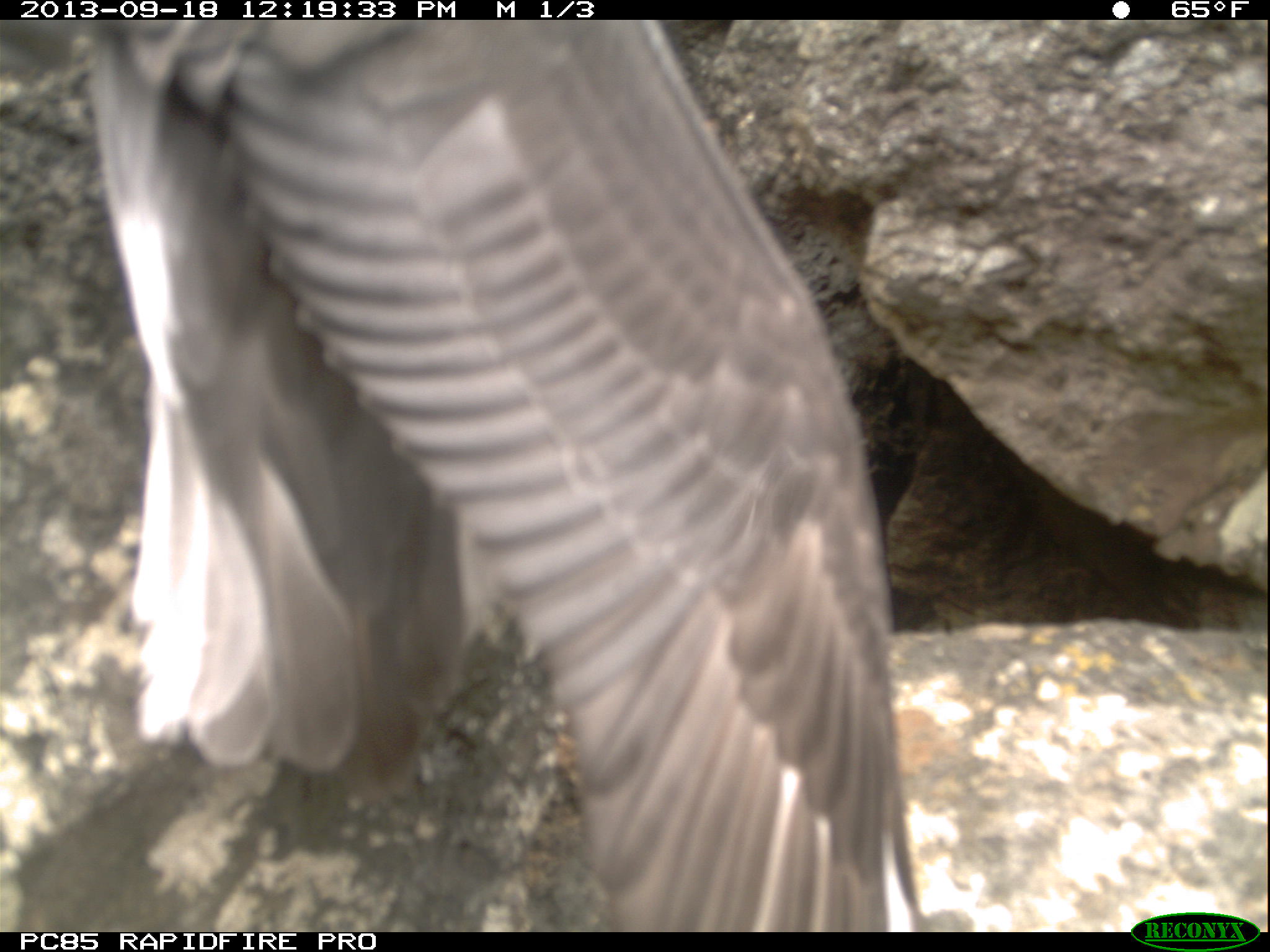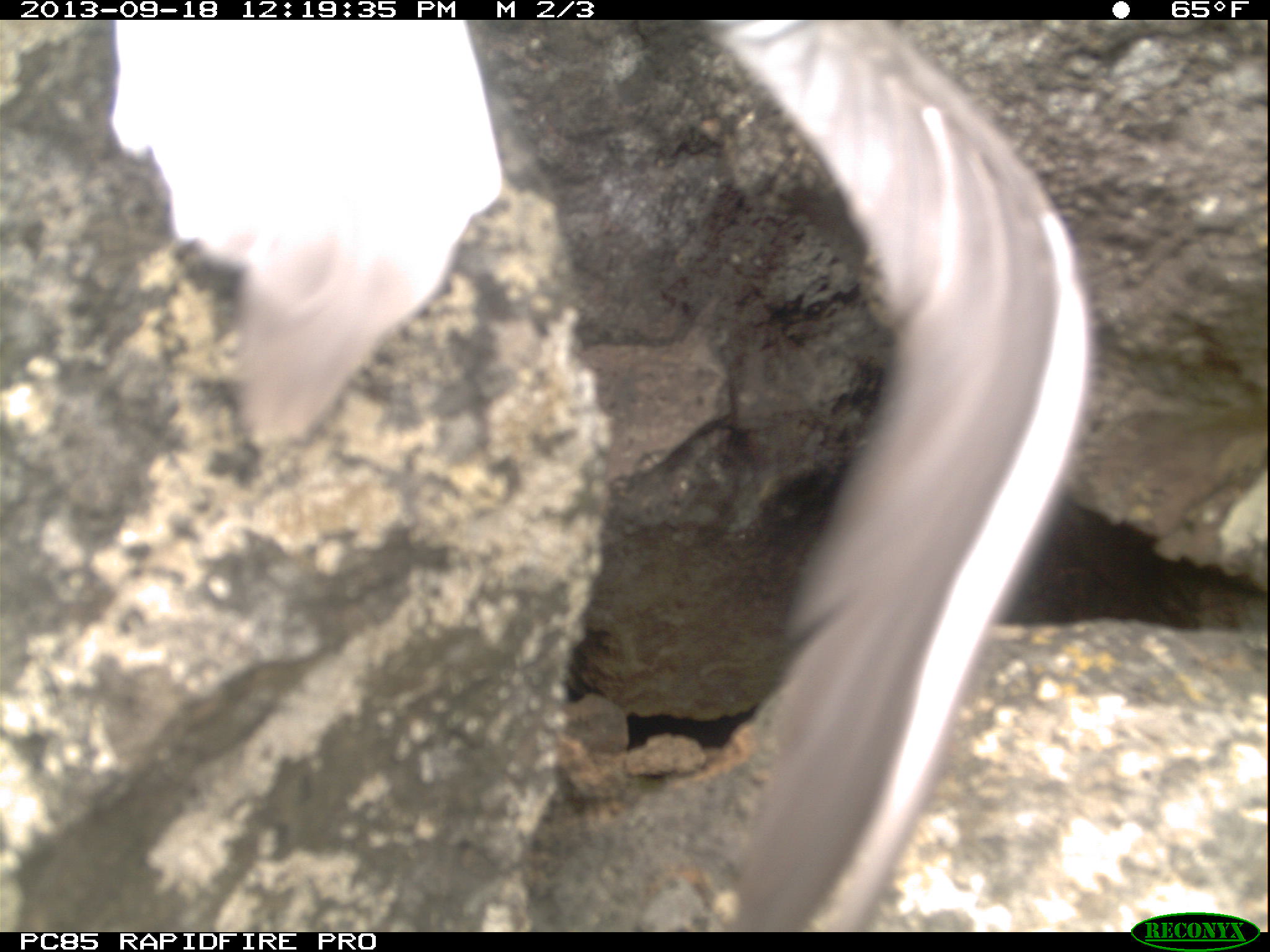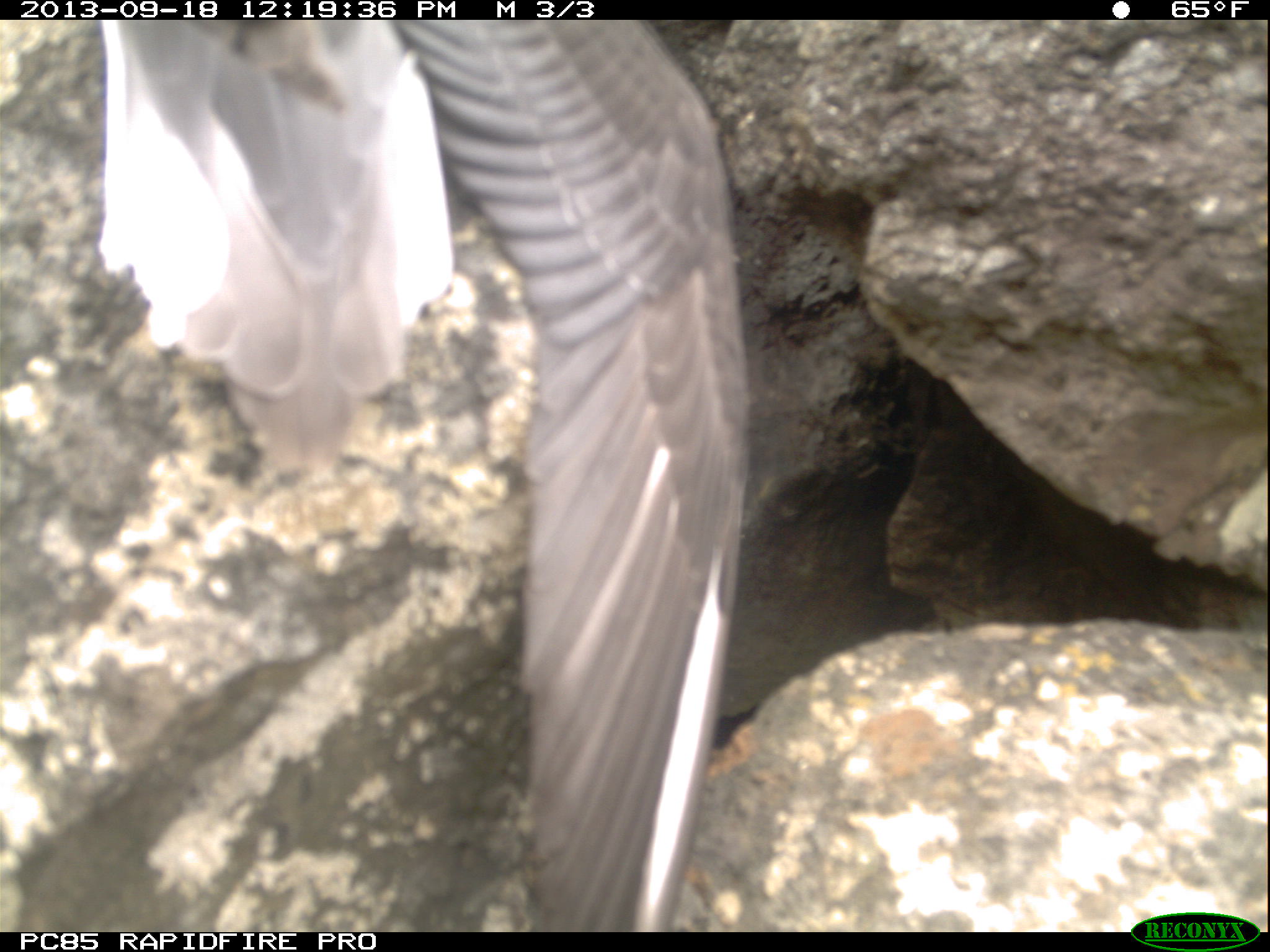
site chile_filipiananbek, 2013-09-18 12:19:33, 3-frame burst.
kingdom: Animalia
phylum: Chordata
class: Aves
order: Procellariiformes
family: Procellariidae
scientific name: Procellariidae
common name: petrel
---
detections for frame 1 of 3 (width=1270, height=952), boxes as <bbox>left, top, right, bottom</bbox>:
petrel: <bbox>47, 18, 901, 935</bbox>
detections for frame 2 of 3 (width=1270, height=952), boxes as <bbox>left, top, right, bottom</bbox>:
petrel: <bbox>97, 10, 1211, 934</bbox>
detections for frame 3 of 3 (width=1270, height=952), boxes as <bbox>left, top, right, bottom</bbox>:
petrel: <bbox>93, 28, 763, 931</bbox>